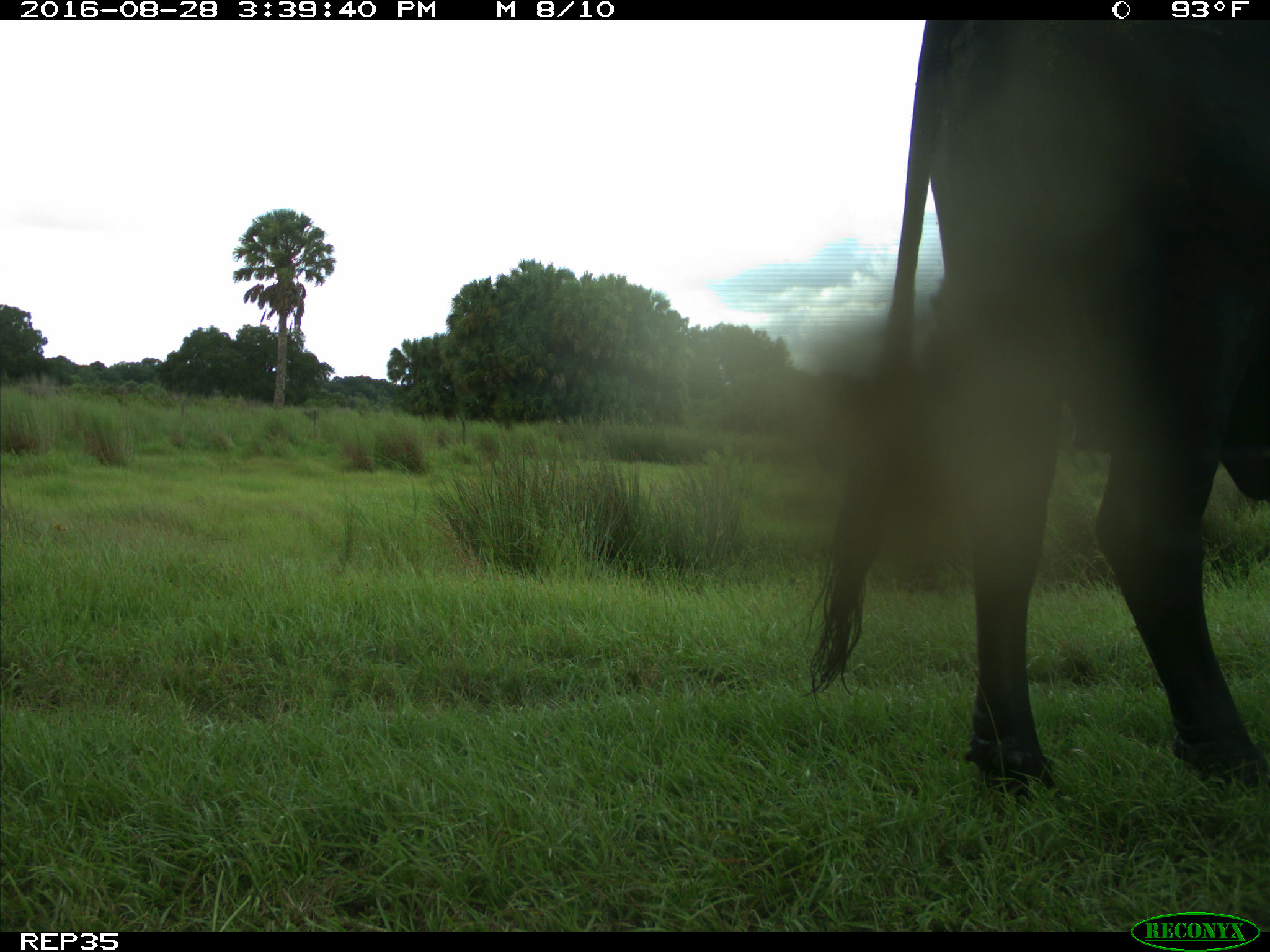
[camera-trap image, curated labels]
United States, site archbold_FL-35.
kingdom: Animalia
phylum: Chordata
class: Mammalia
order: Artiodactyla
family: Bovidae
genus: Bos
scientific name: Bos taurus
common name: domestic cow